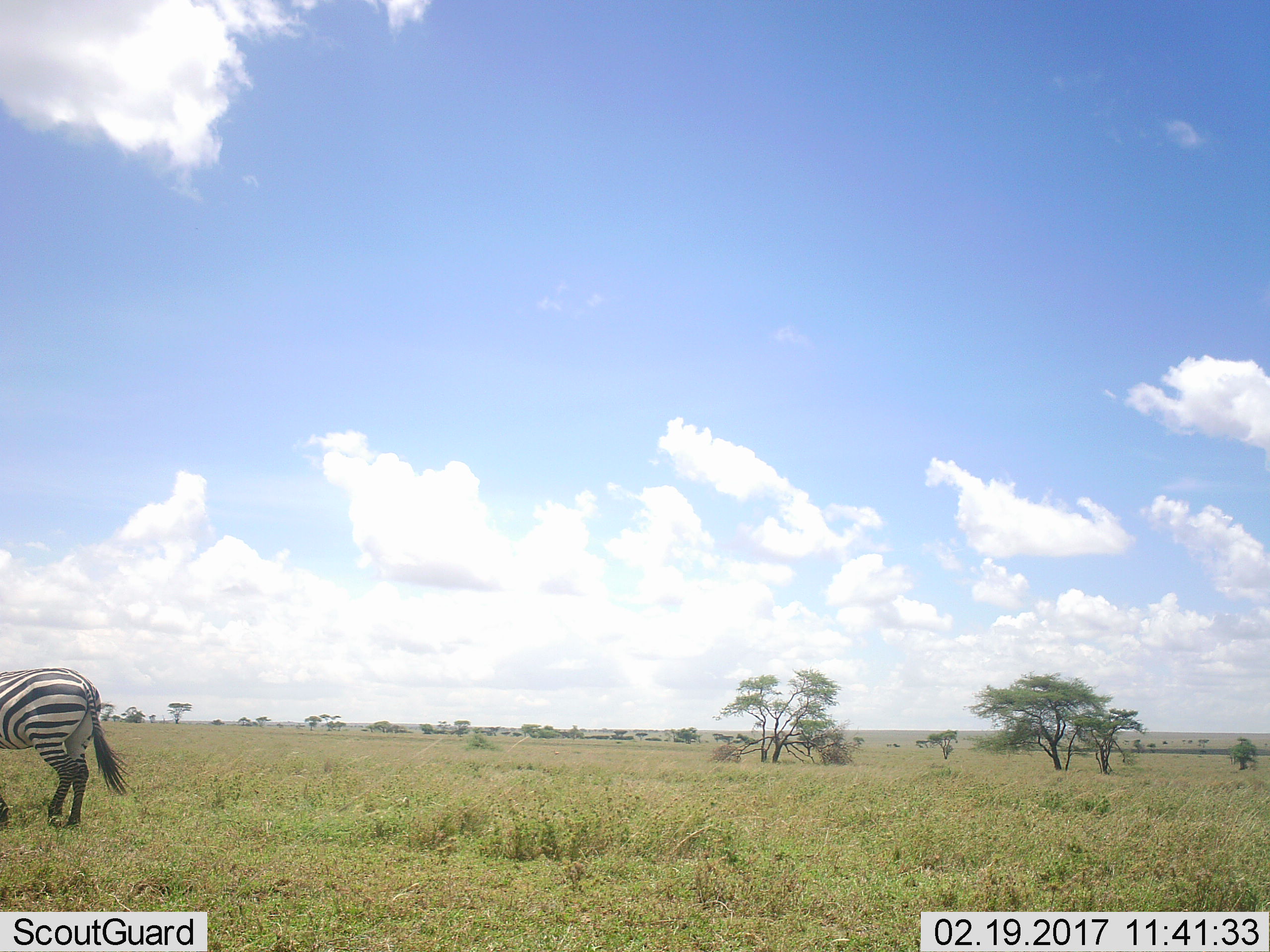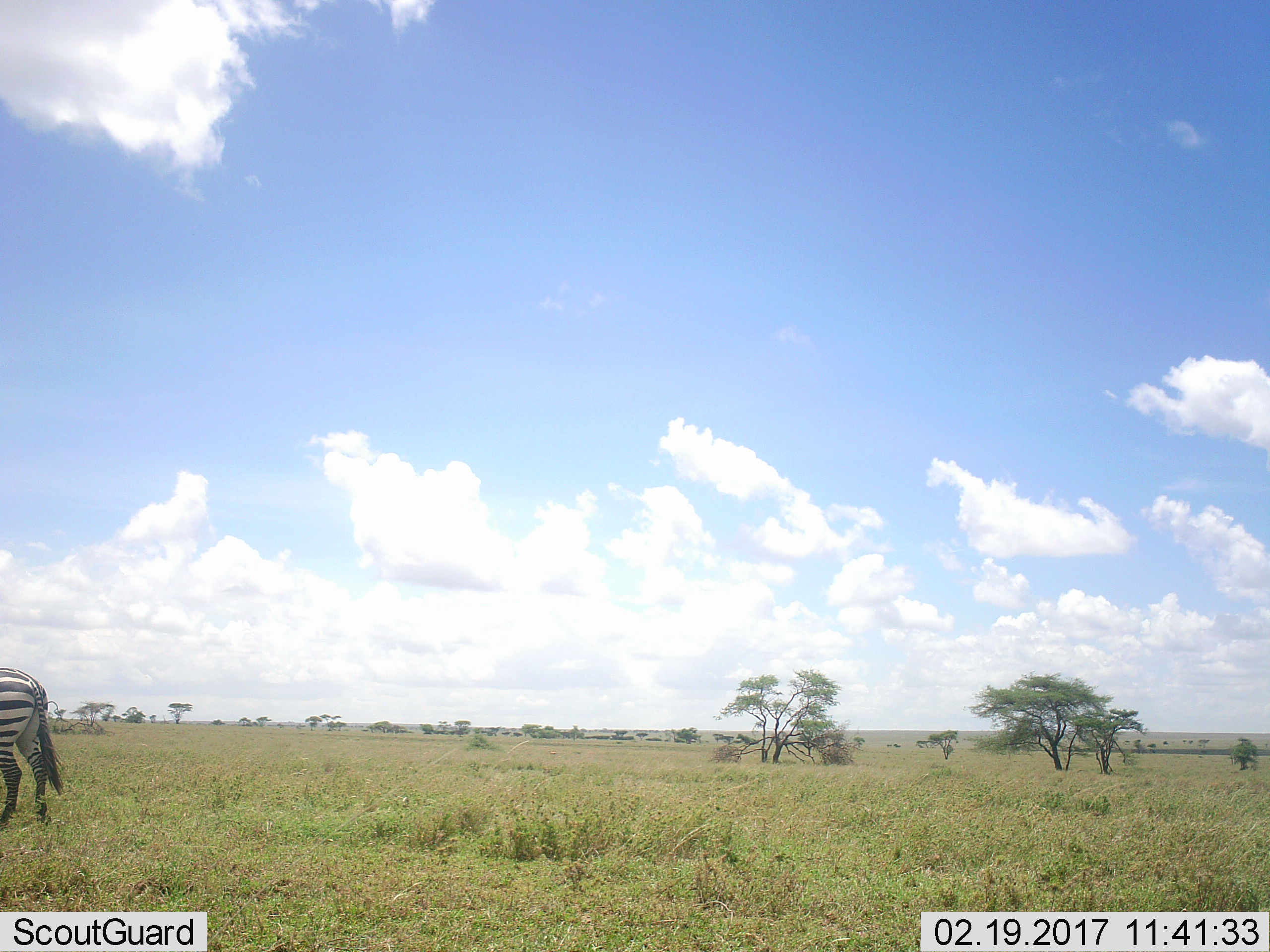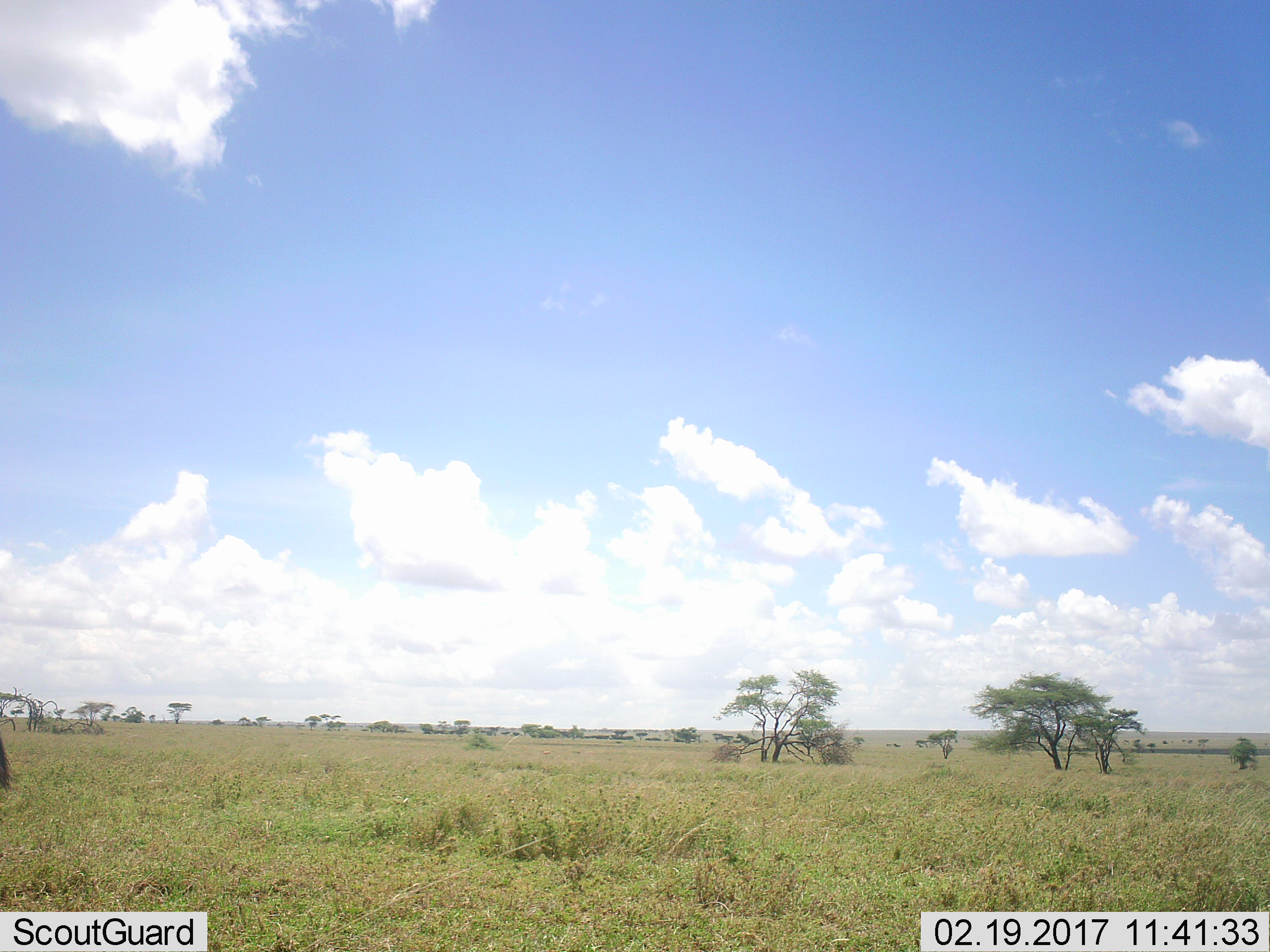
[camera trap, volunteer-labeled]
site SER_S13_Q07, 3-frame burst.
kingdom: Animalia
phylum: Chordata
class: Mammalia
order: Perissodactyla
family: Equidae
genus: Equus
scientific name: Equus quagga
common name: plains zebra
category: zebraplains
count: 1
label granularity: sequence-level